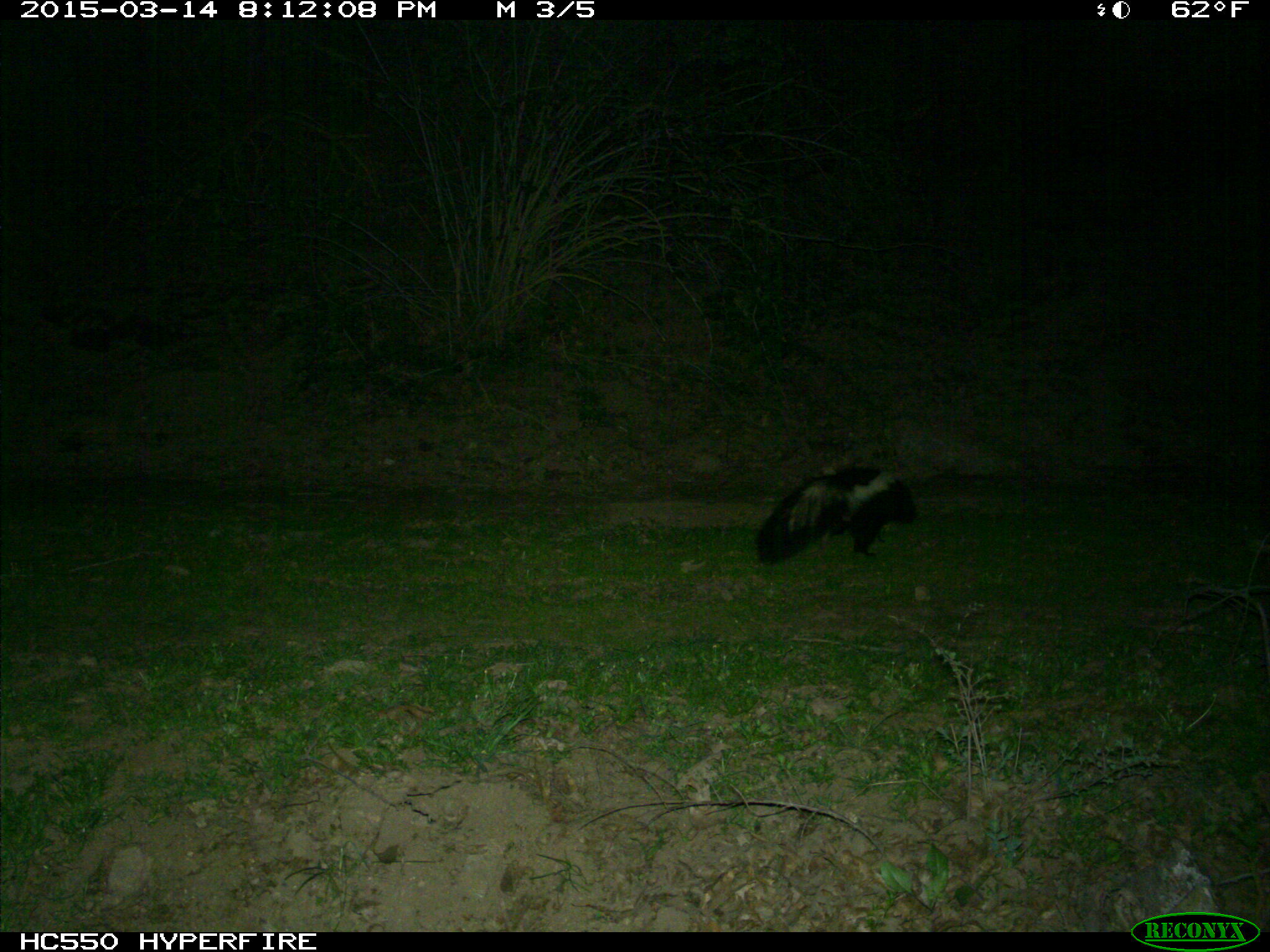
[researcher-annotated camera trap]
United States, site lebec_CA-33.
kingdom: Animalia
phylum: Chordata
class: Mammalia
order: Carnivora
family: Mephitidae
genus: Mephitis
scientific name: Mephitis mephitis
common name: striped skunk